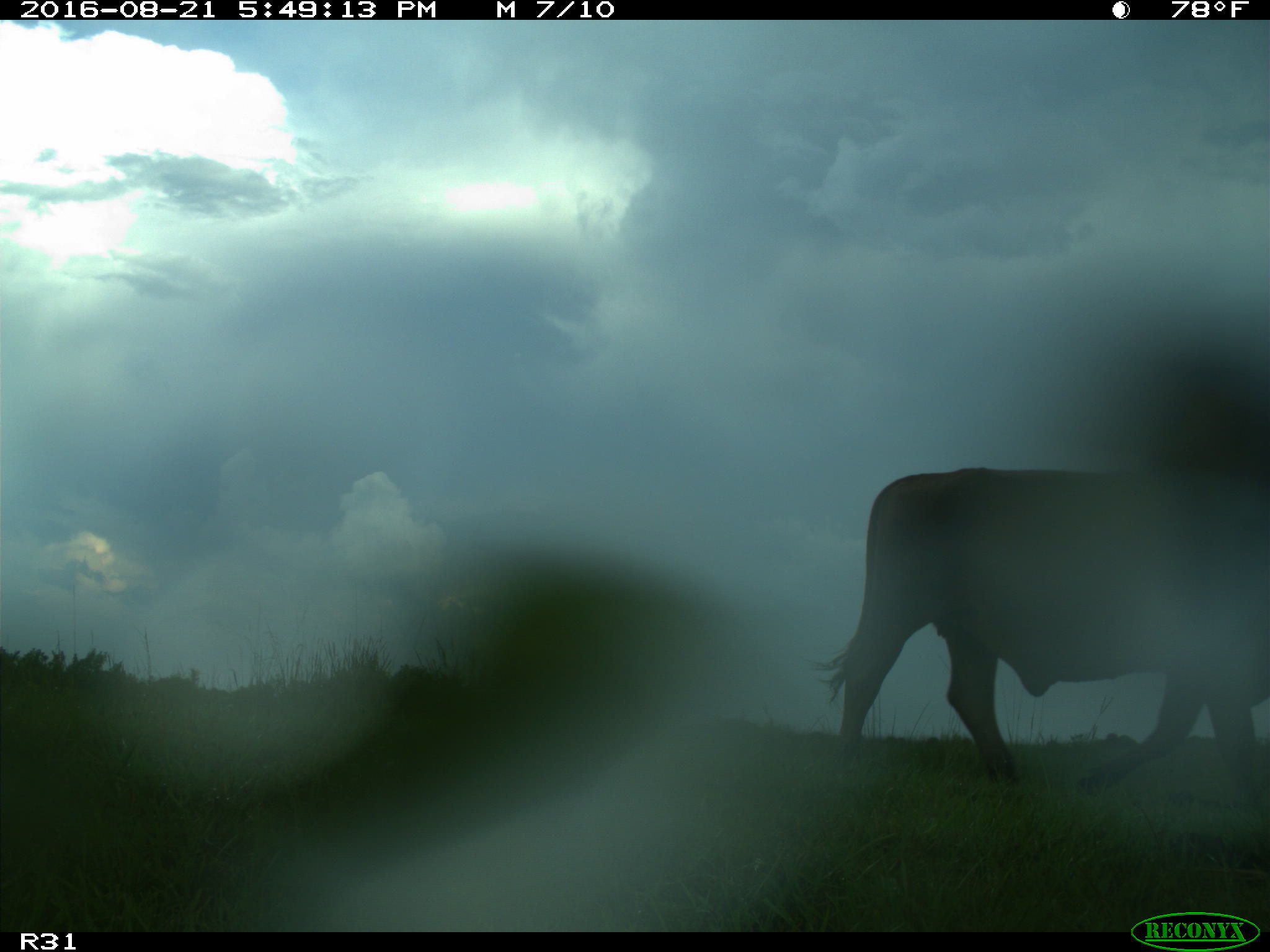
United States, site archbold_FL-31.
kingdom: Animalia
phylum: Chordata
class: Mammalia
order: Artiodactyla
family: Bovidae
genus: Bos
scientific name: Bos taurus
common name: domestic cow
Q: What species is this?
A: Bos taurus (domestic cow).